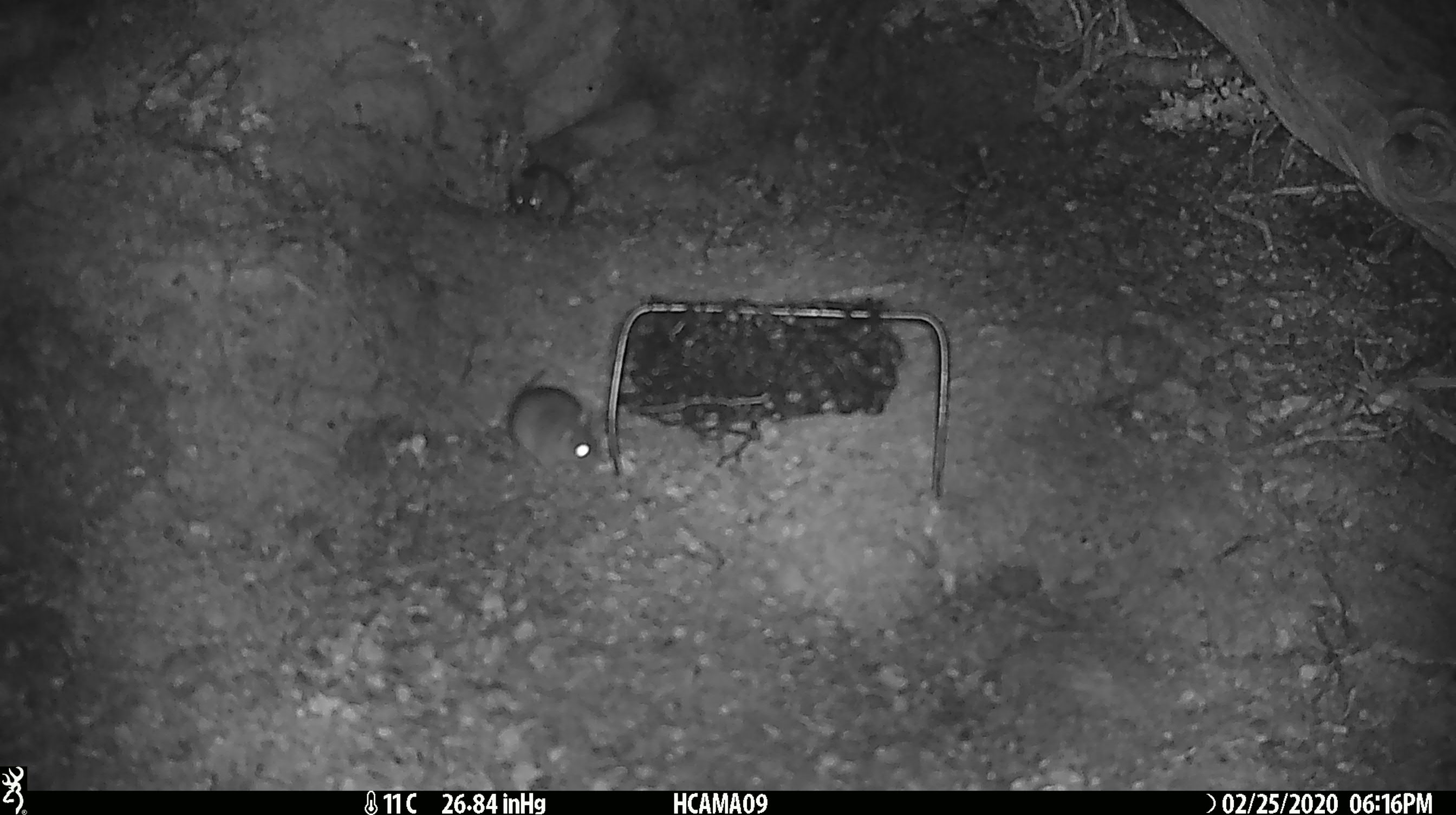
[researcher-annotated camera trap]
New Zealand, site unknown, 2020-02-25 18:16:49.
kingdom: Animalia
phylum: Chordata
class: Mammalia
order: Rodentia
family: Muridae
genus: Mus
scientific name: Mus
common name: mouse